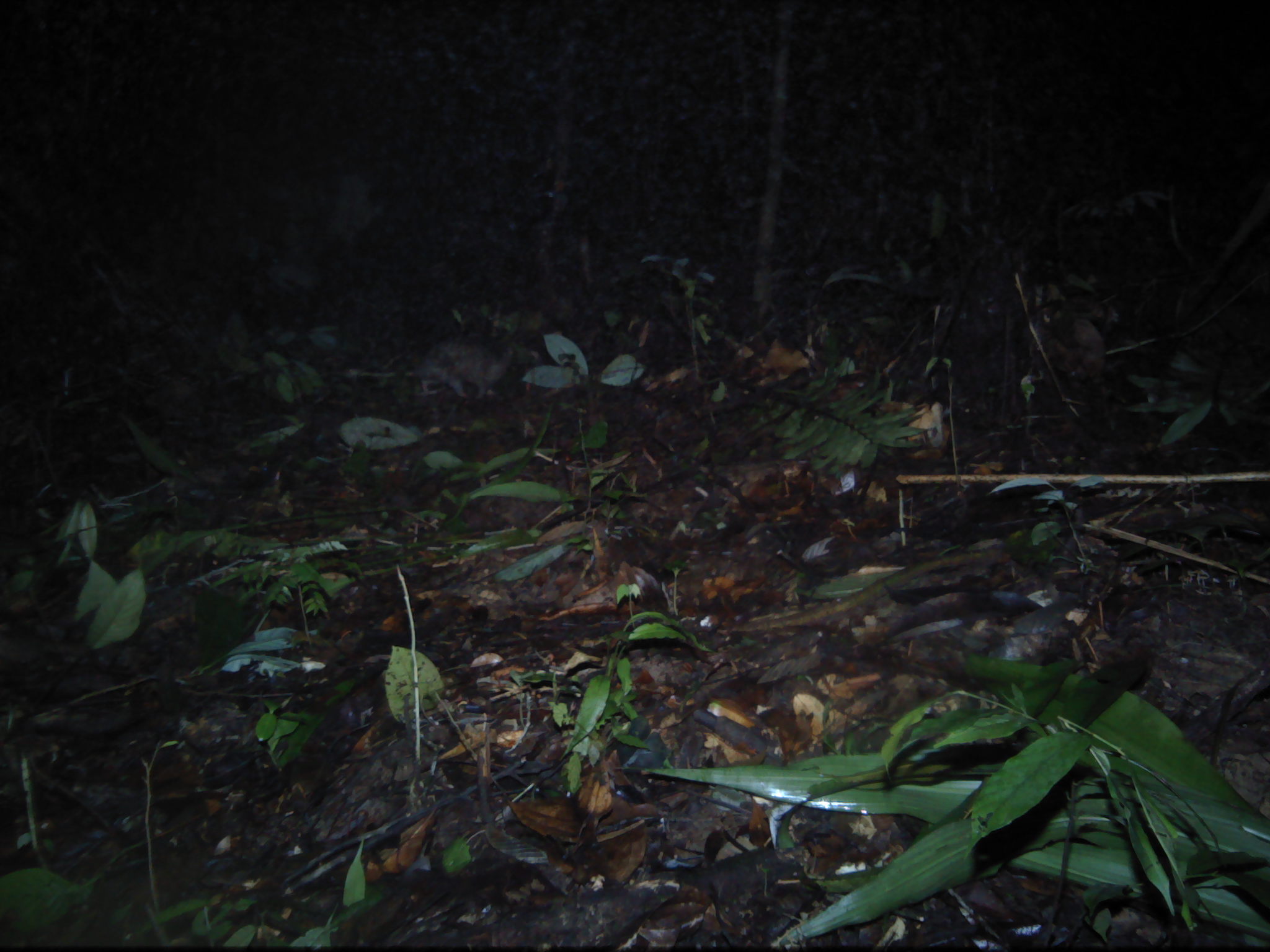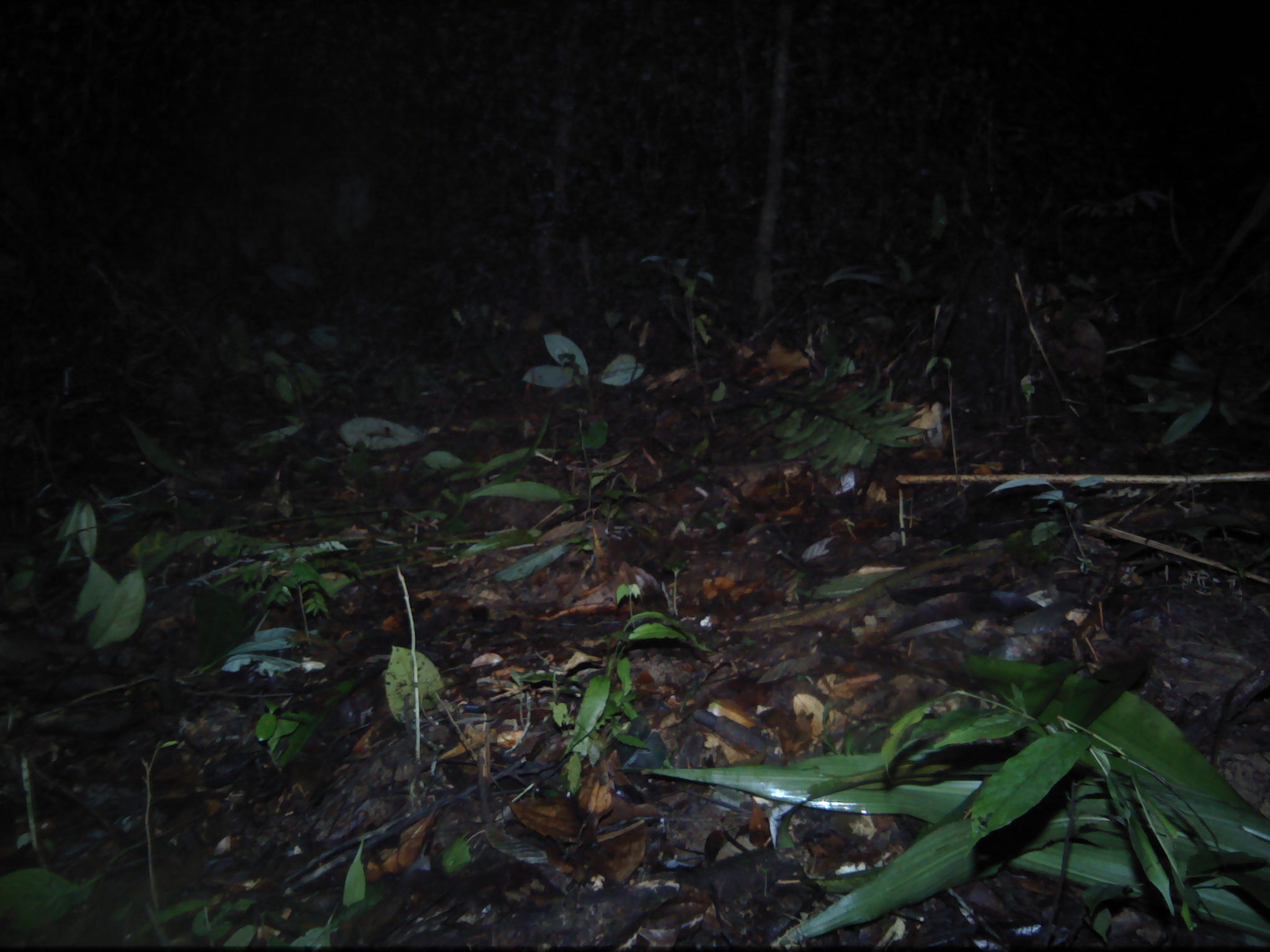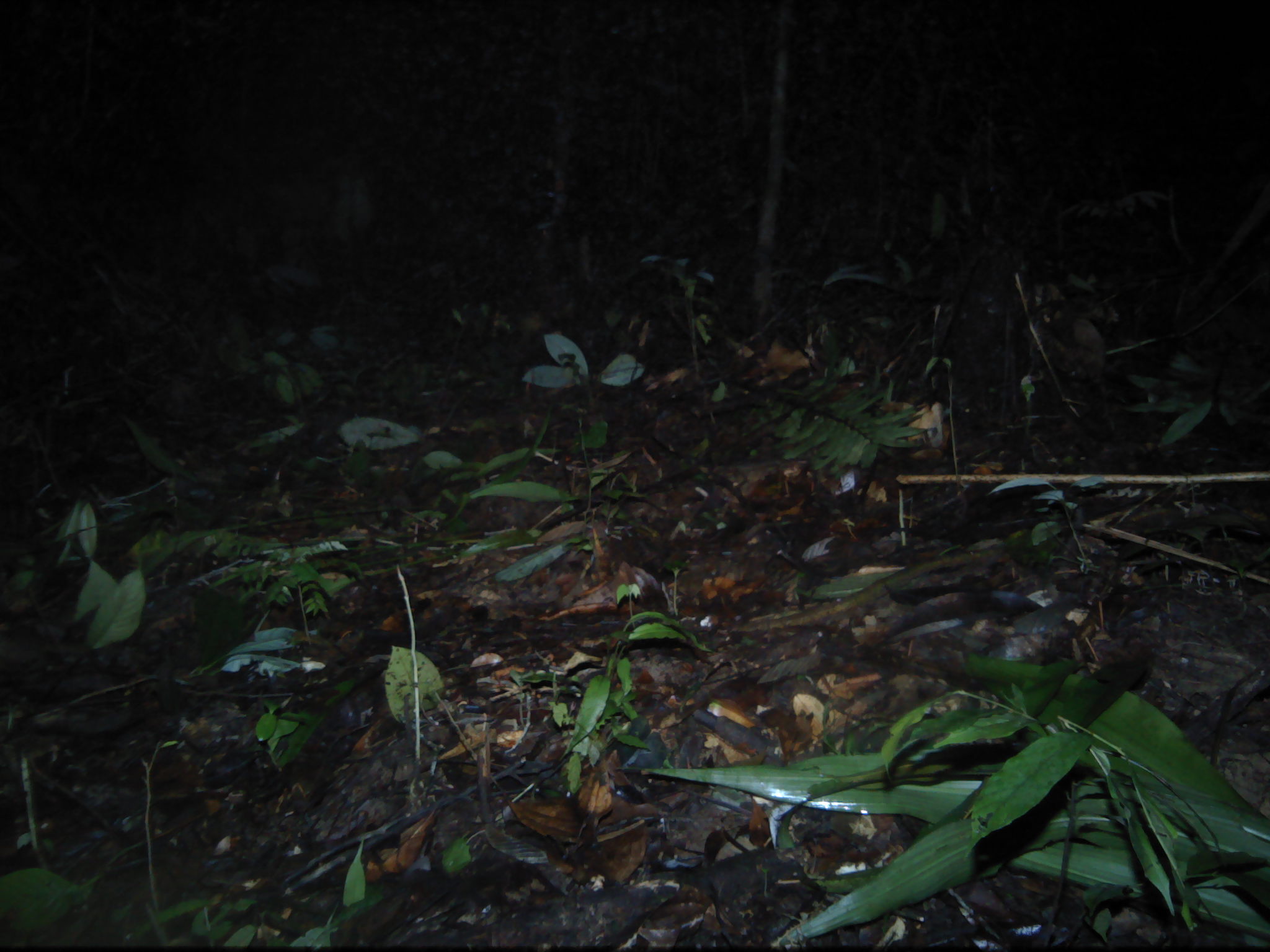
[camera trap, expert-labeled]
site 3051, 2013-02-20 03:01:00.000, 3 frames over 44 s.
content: unidentified animal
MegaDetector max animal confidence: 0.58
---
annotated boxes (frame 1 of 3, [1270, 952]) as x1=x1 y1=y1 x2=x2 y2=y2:
unknown: x1=338 y1=330 x2=517 y2=399